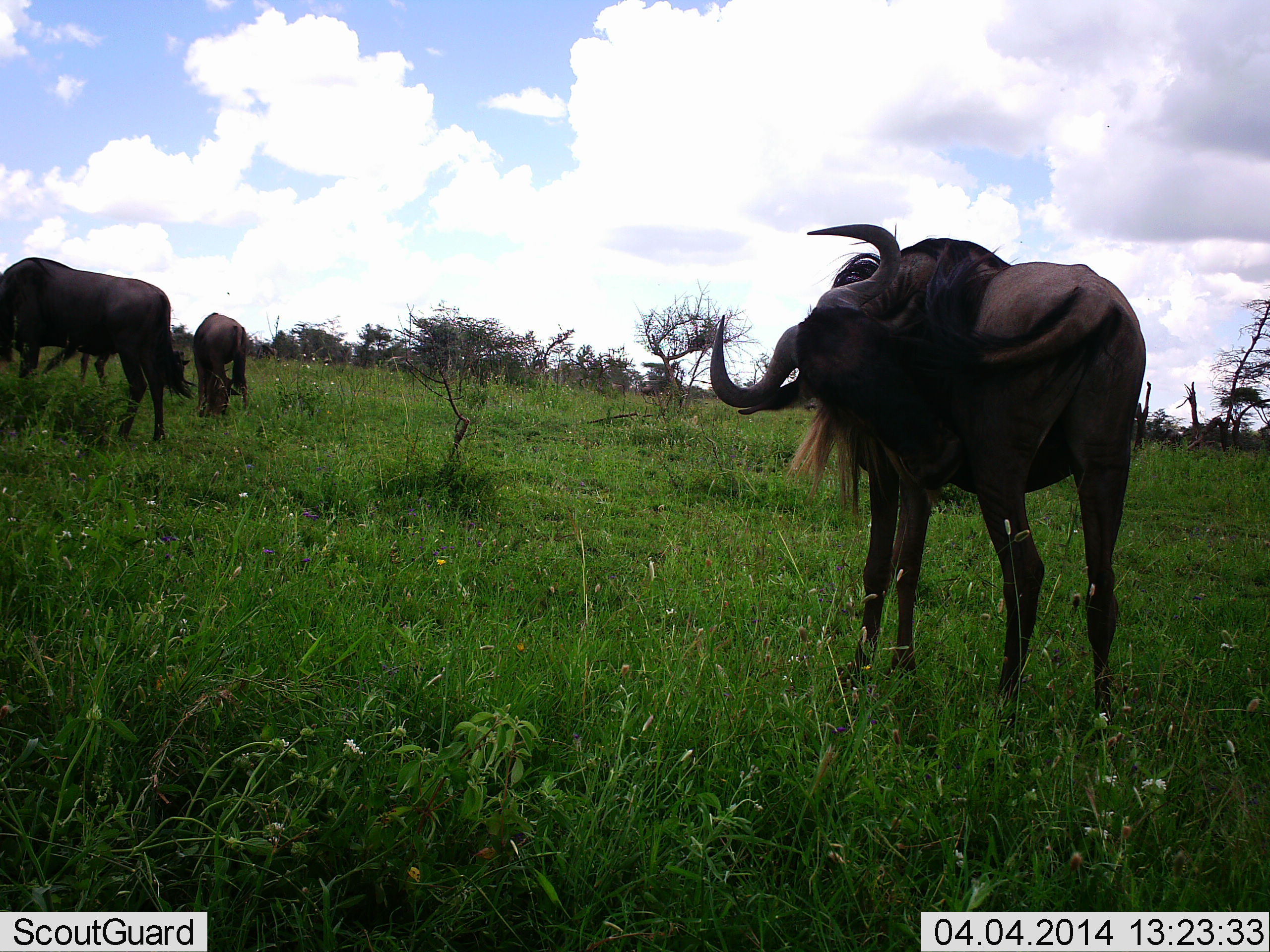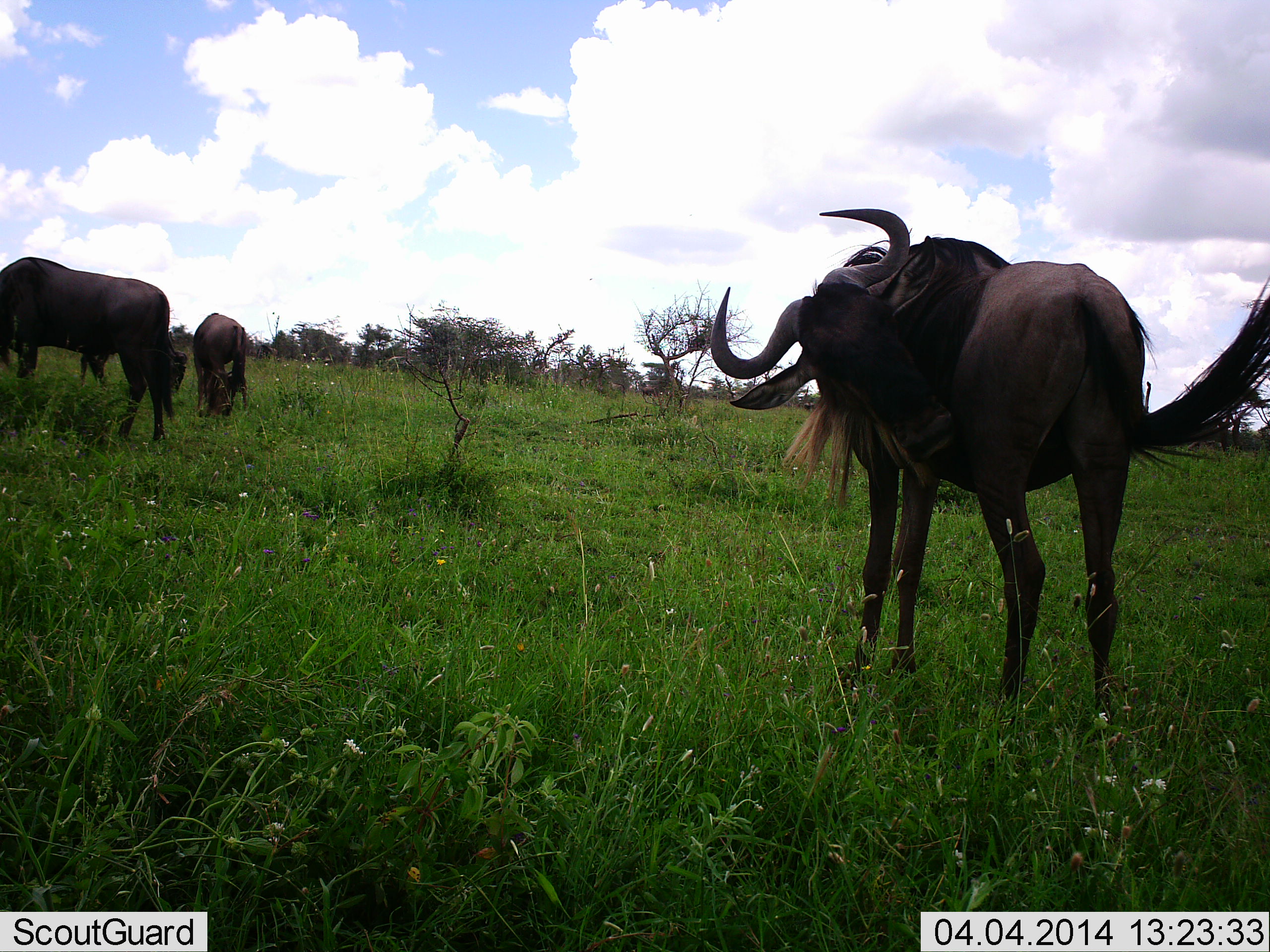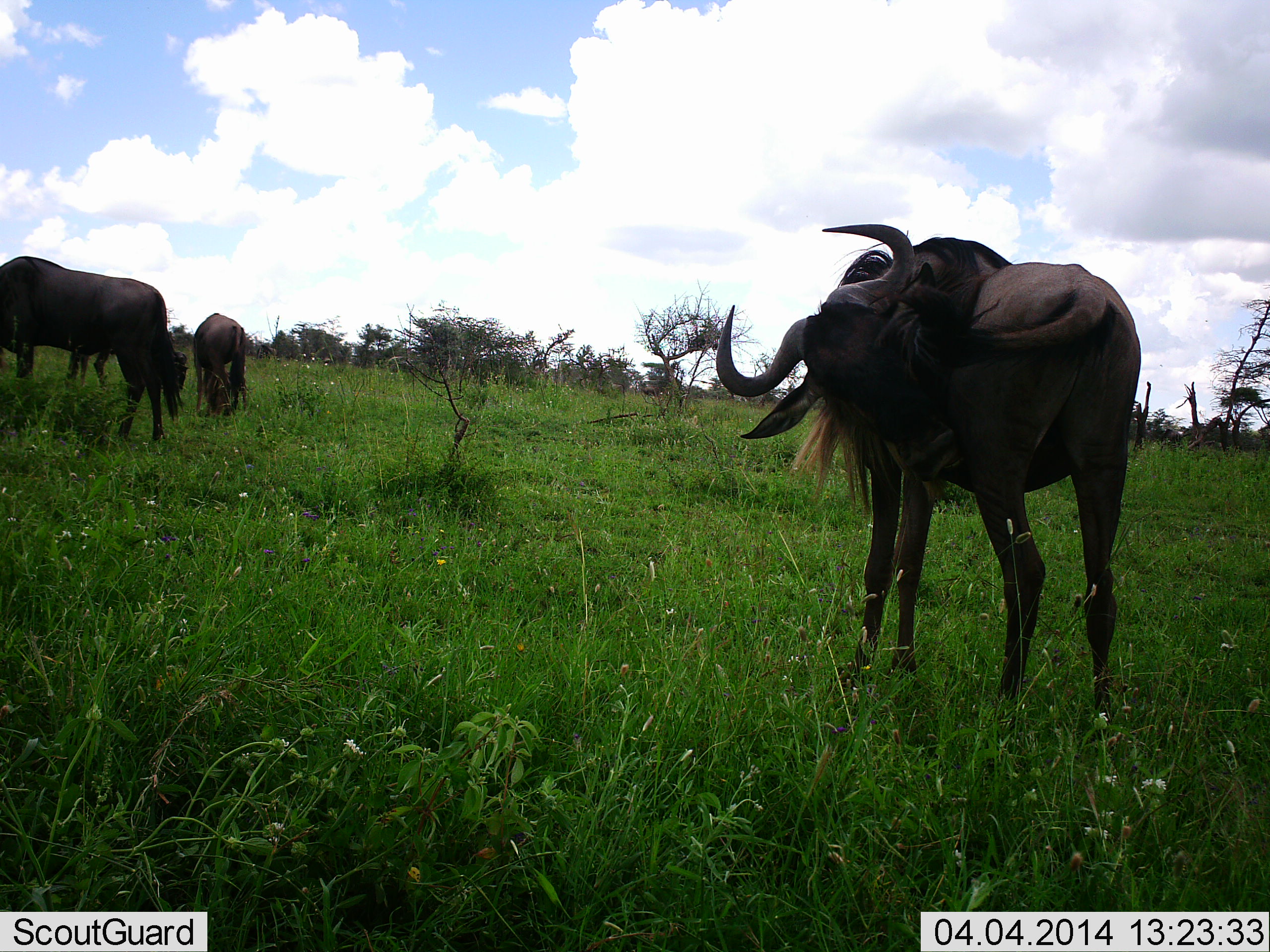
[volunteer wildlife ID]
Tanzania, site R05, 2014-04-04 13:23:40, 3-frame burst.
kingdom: Animalia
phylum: Chordata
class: Mammalia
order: Artiodactyla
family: Bovidae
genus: Connochaetes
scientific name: Connochaetes taurinus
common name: blue wildebeest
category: wildebeest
Wildebeest (blue wildebeest) (Connochaetes taurinus), count 4. Behavior (volunteer vote fractions): standing 64%, resting 9%, moving 9%, interacting 0%. Young present (vote fraction): 0%. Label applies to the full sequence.